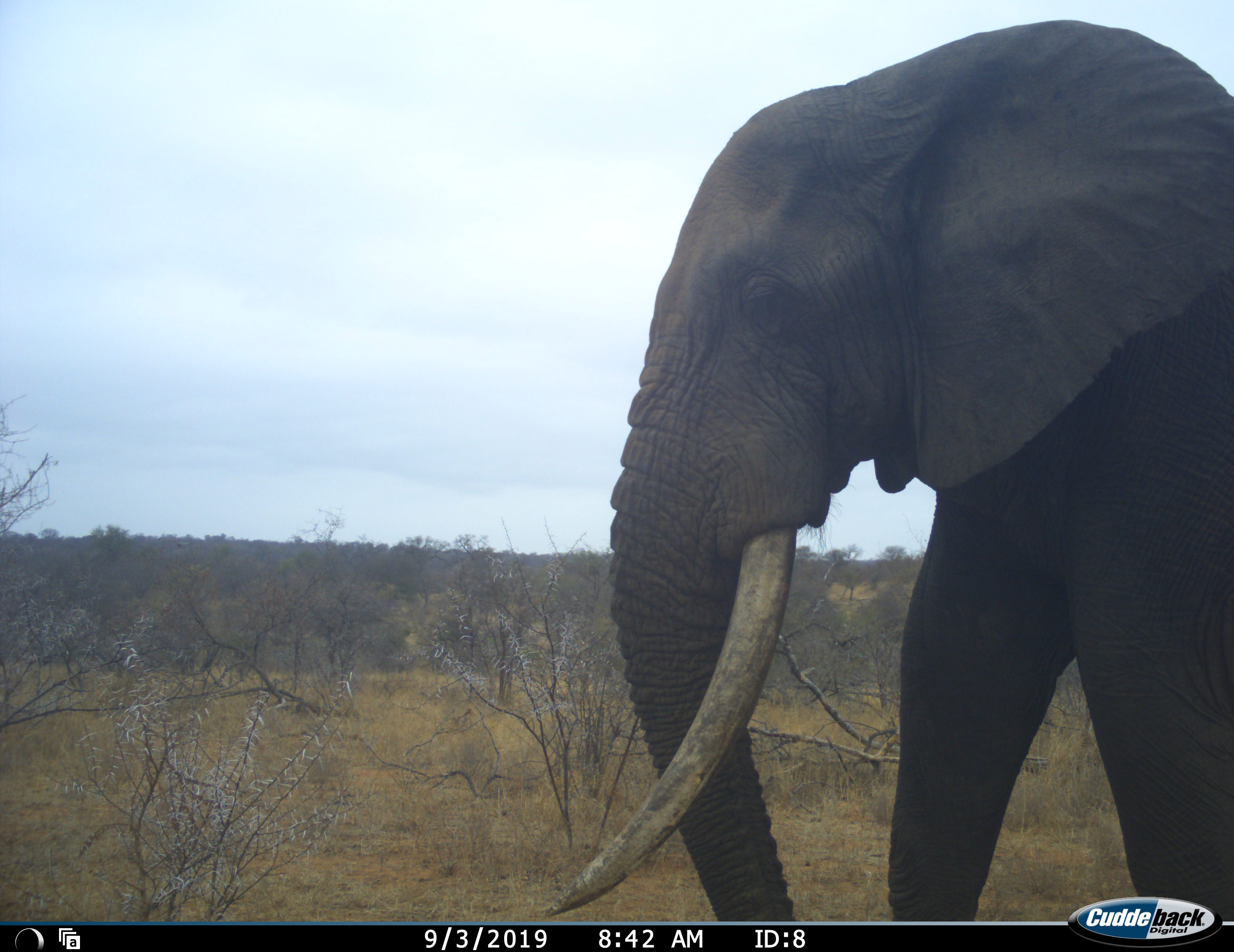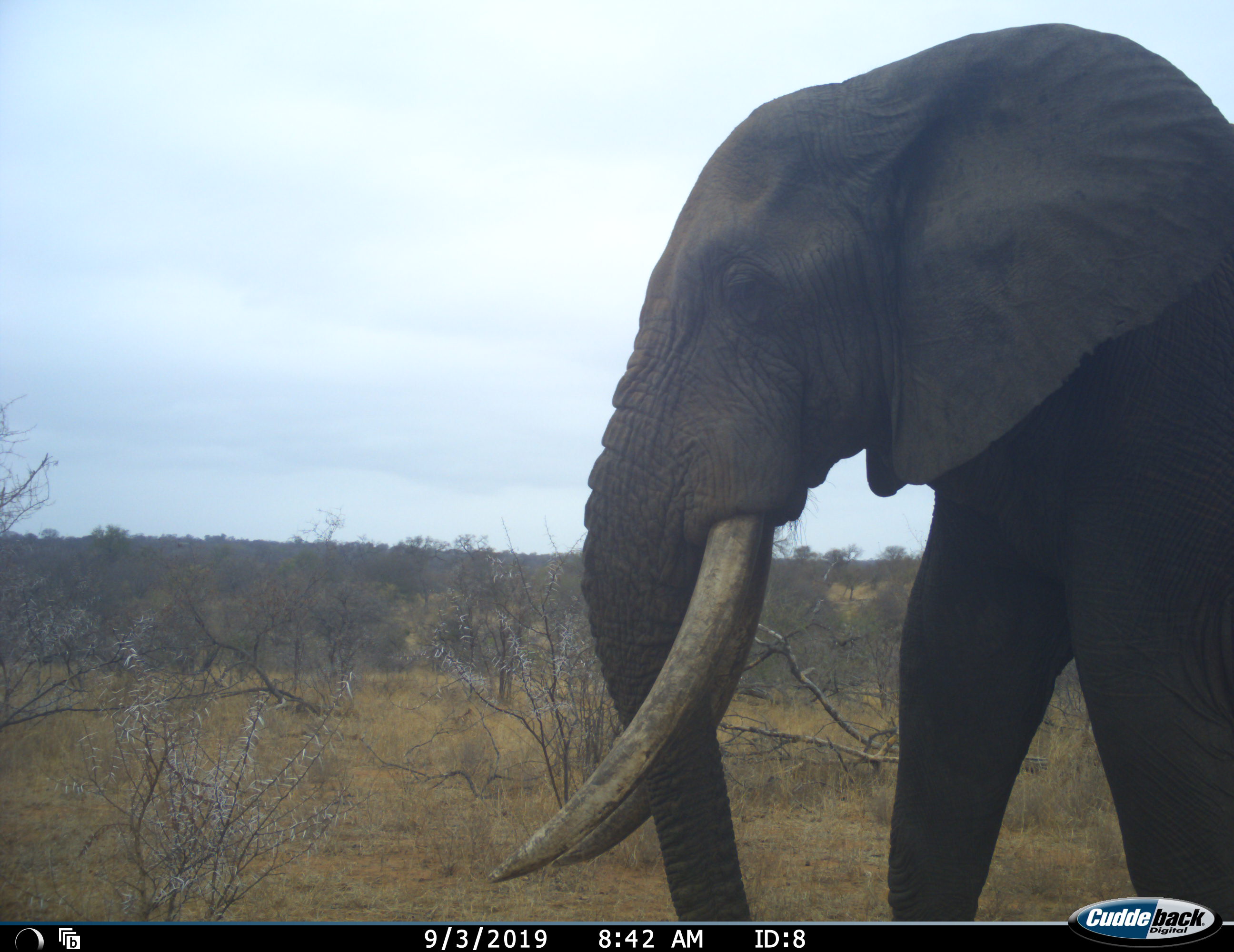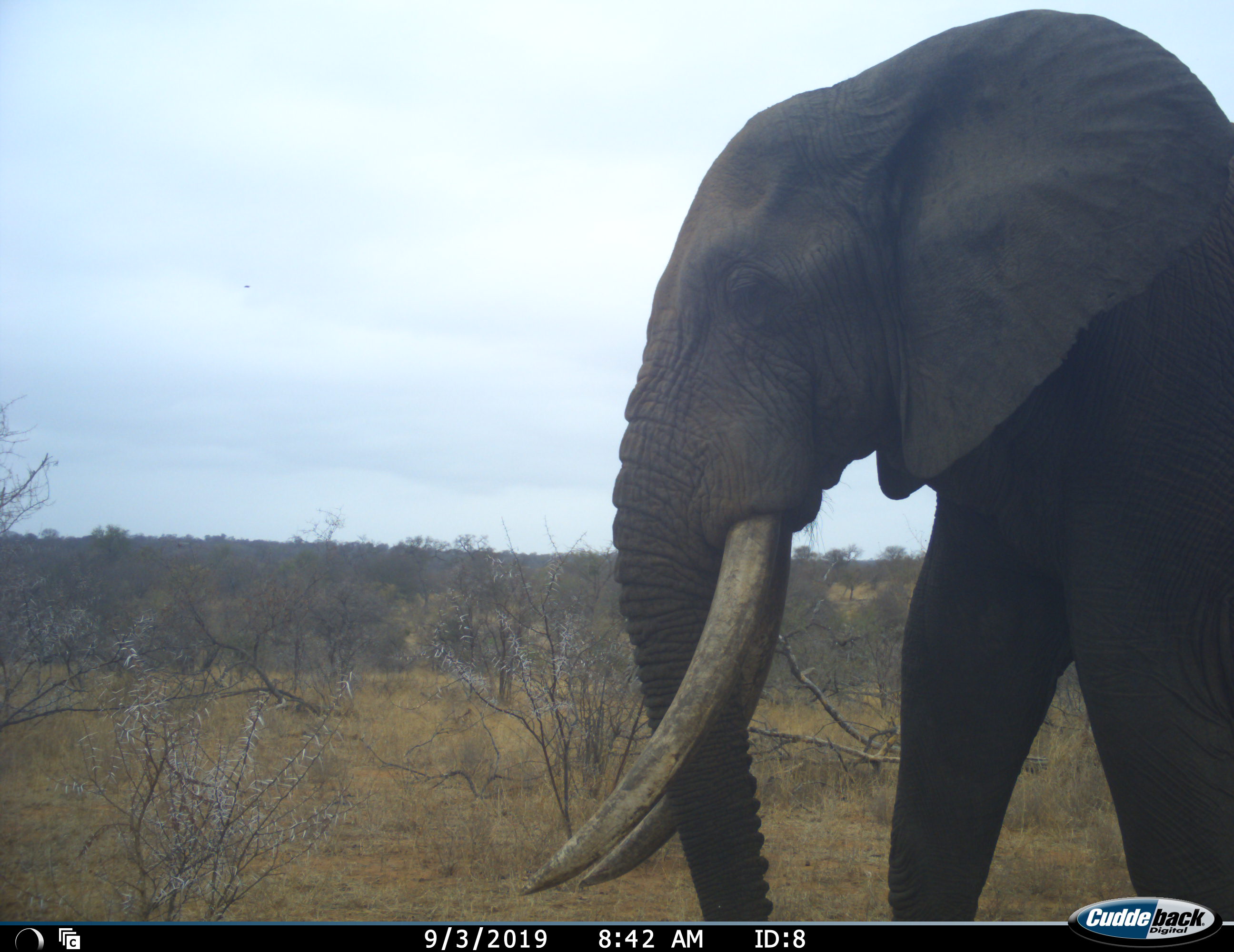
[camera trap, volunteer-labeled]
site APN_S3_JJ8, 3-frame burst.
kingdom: Animalia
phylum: Chordata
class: Mammalia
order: Proboscidea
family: Elephantidae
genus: Loxodonta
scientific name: Loxodonta africana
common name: african bush elephant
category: elephant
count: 1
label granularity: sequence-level